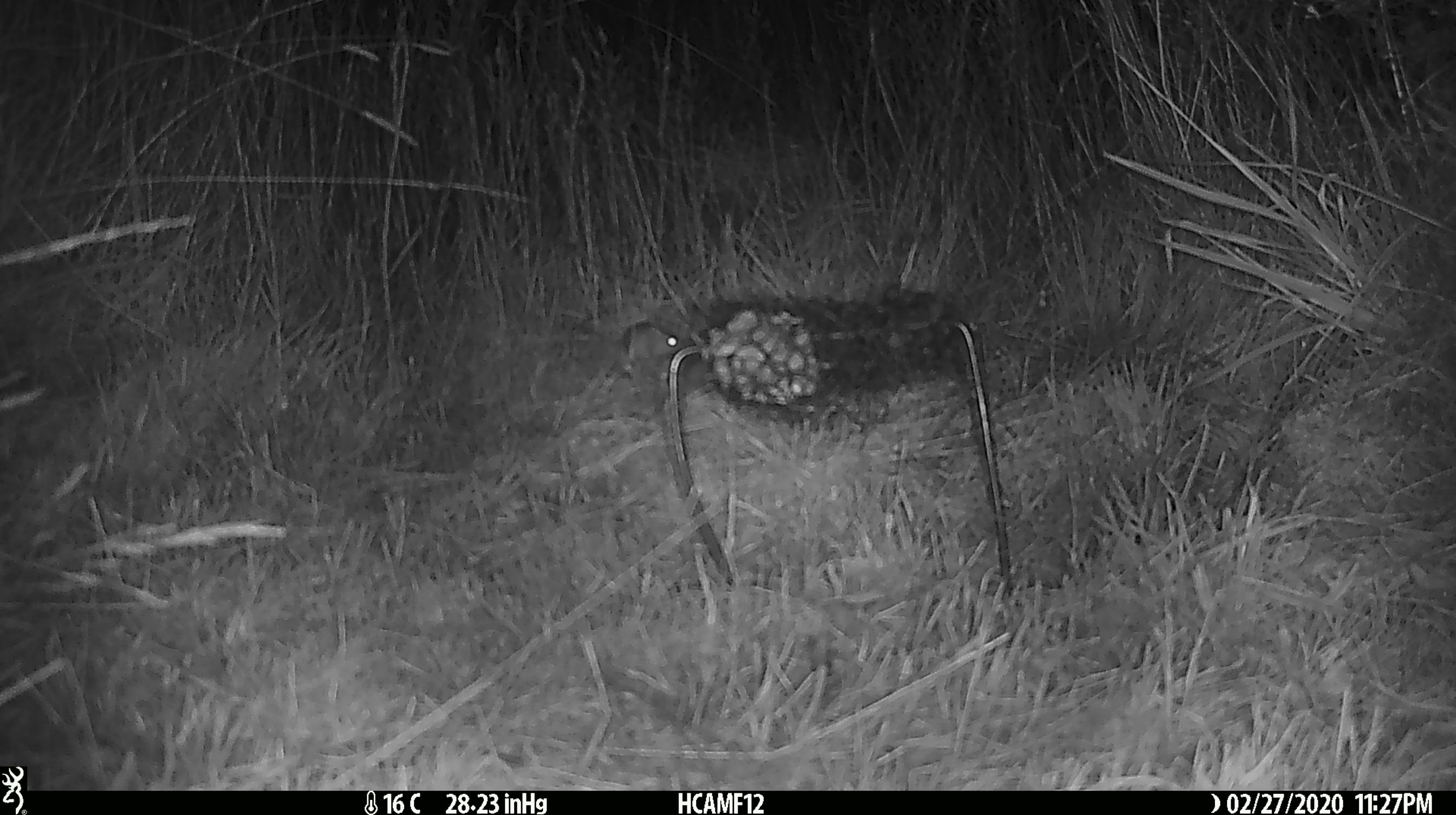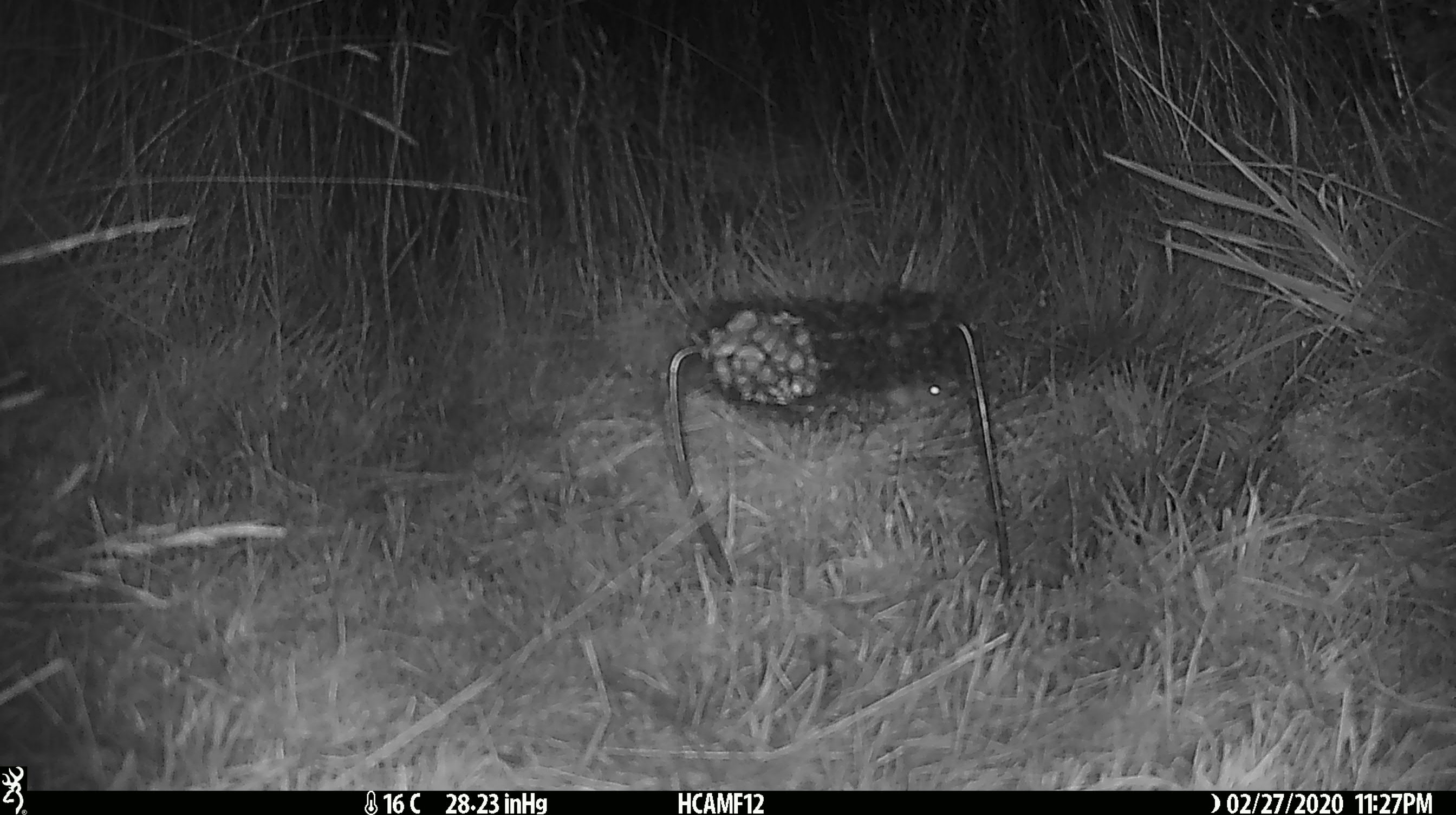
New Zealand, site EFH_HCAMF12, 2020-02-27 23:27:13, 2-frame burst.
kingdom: Animalia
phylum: Chordata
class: Mammalia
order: Rodentia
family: Muridae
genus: Mus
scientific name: Mus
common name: mouse